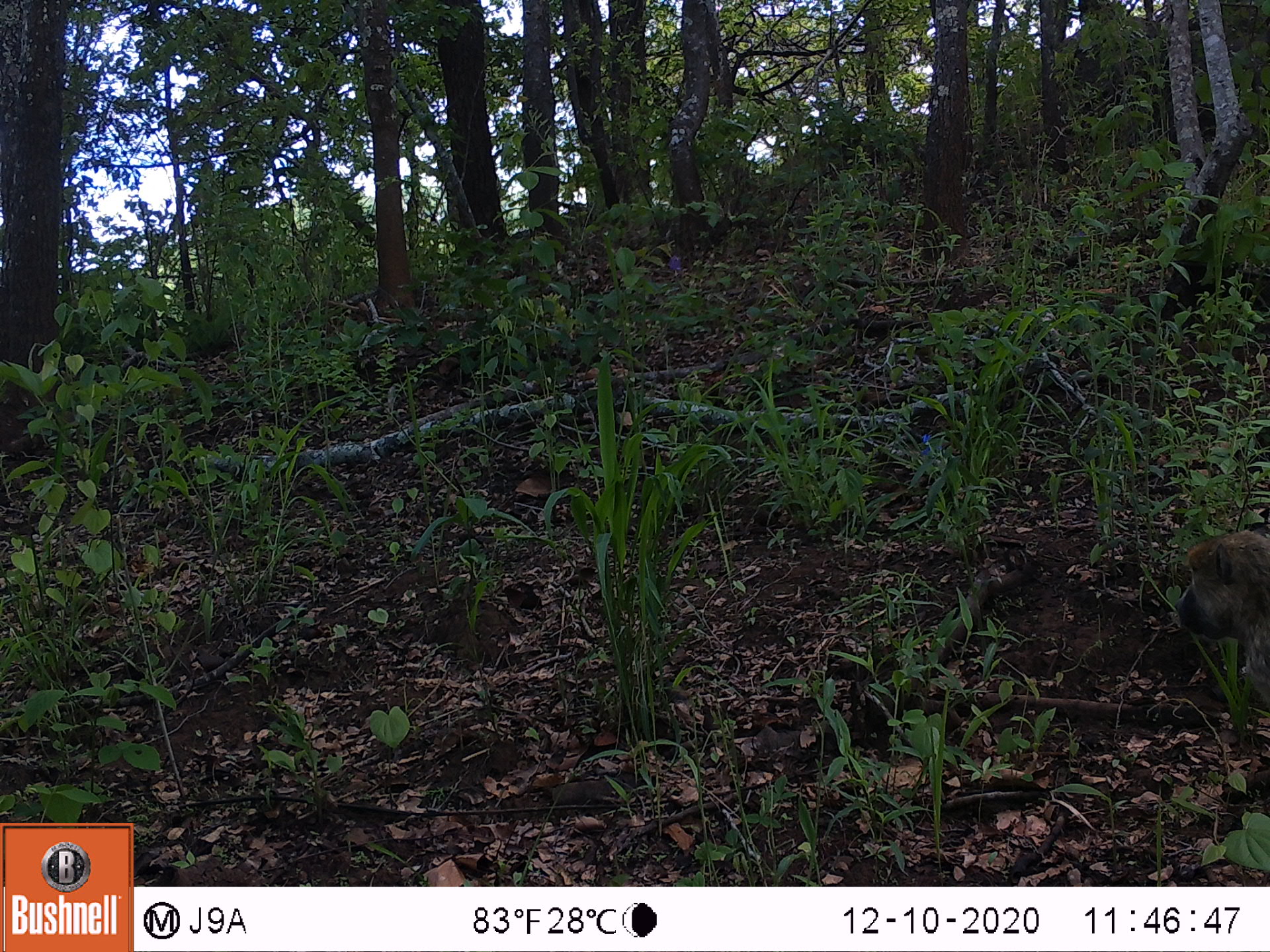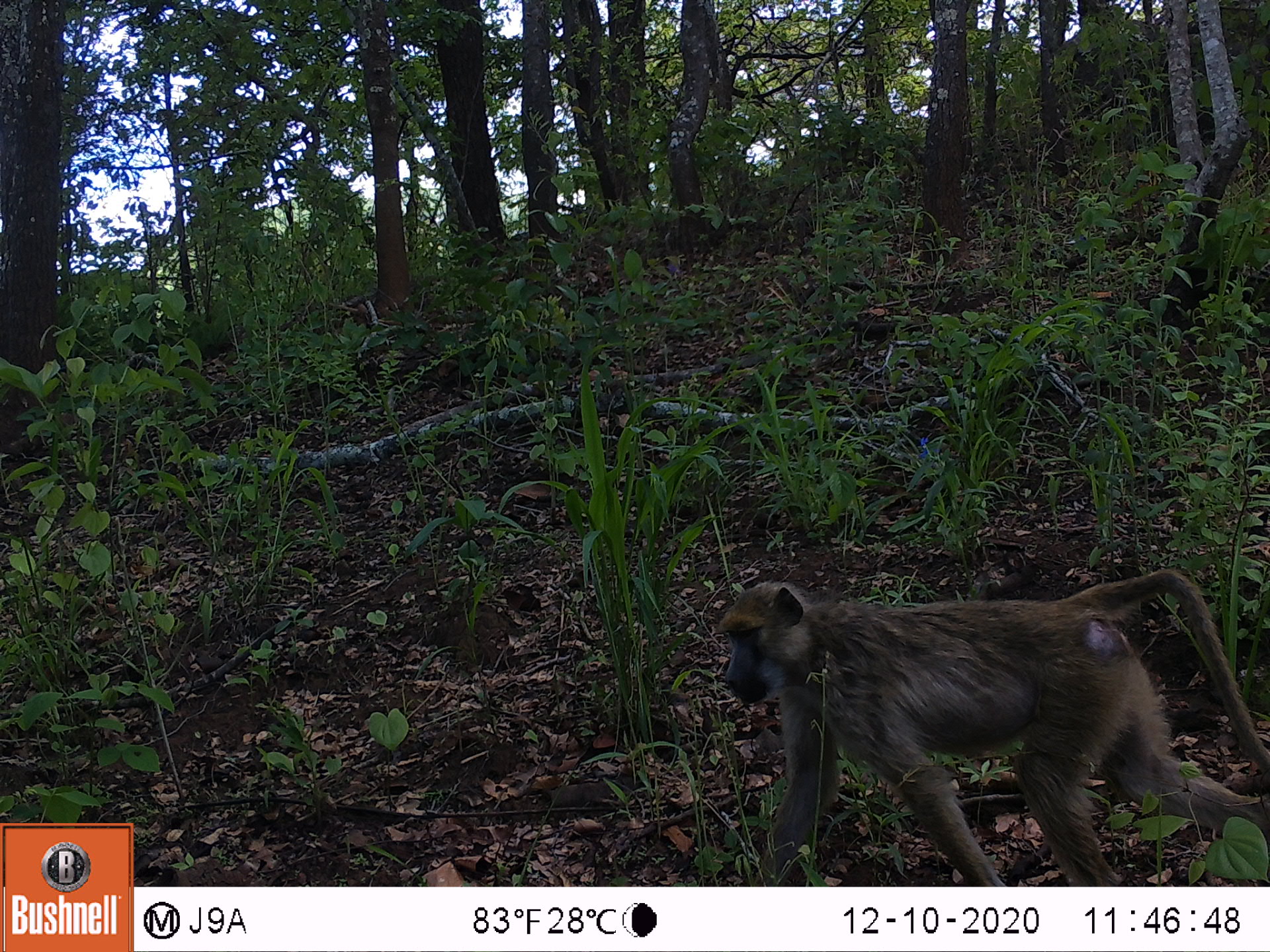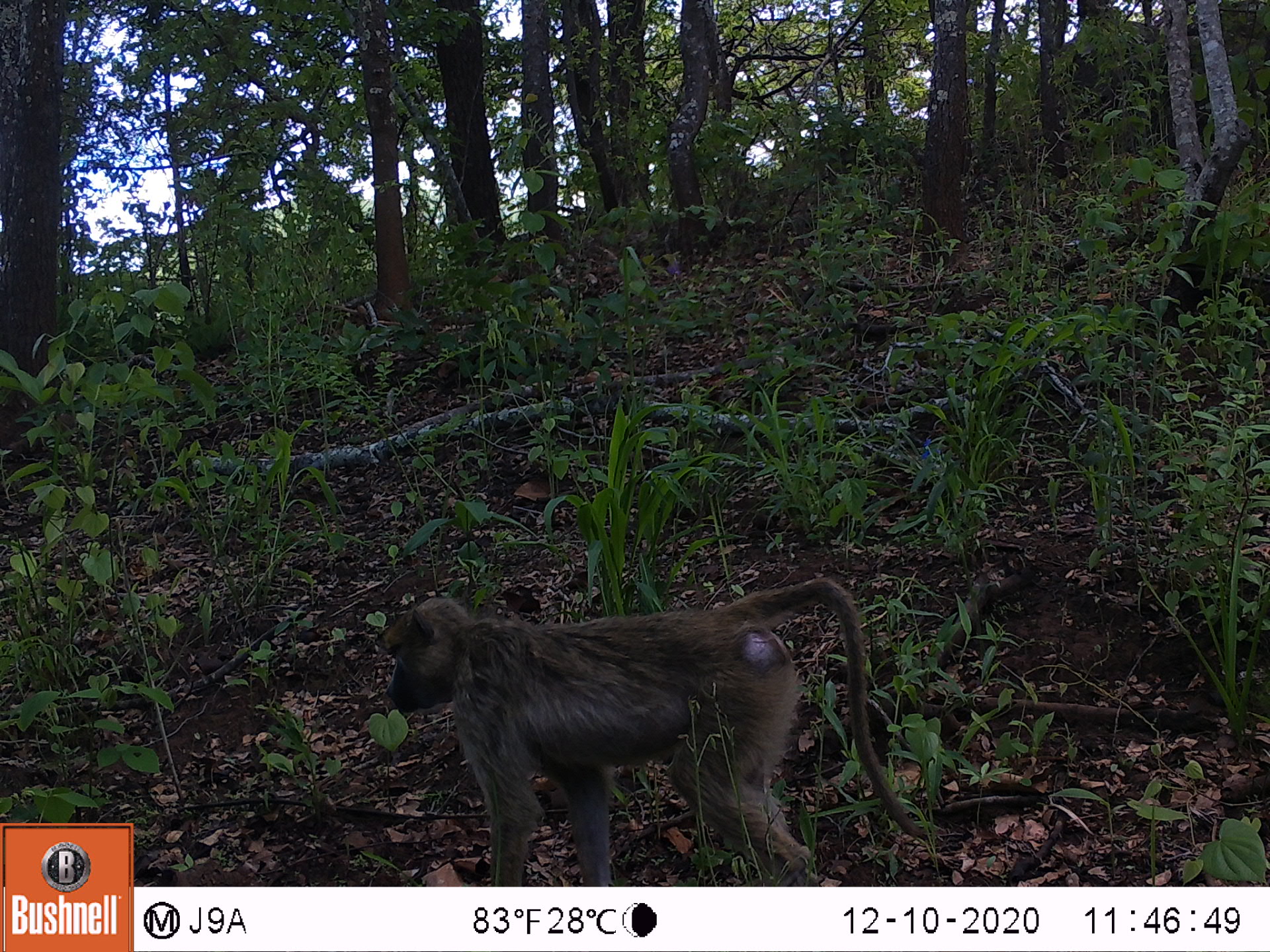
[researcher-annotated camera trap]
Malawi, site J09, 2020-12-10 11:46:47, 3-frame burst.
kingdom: Animalia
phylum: Chordata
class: Mammalia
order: Primates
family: Cercopithecidae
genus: Papio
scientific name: Papio cynocephalus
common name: yellow baboon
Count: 1.